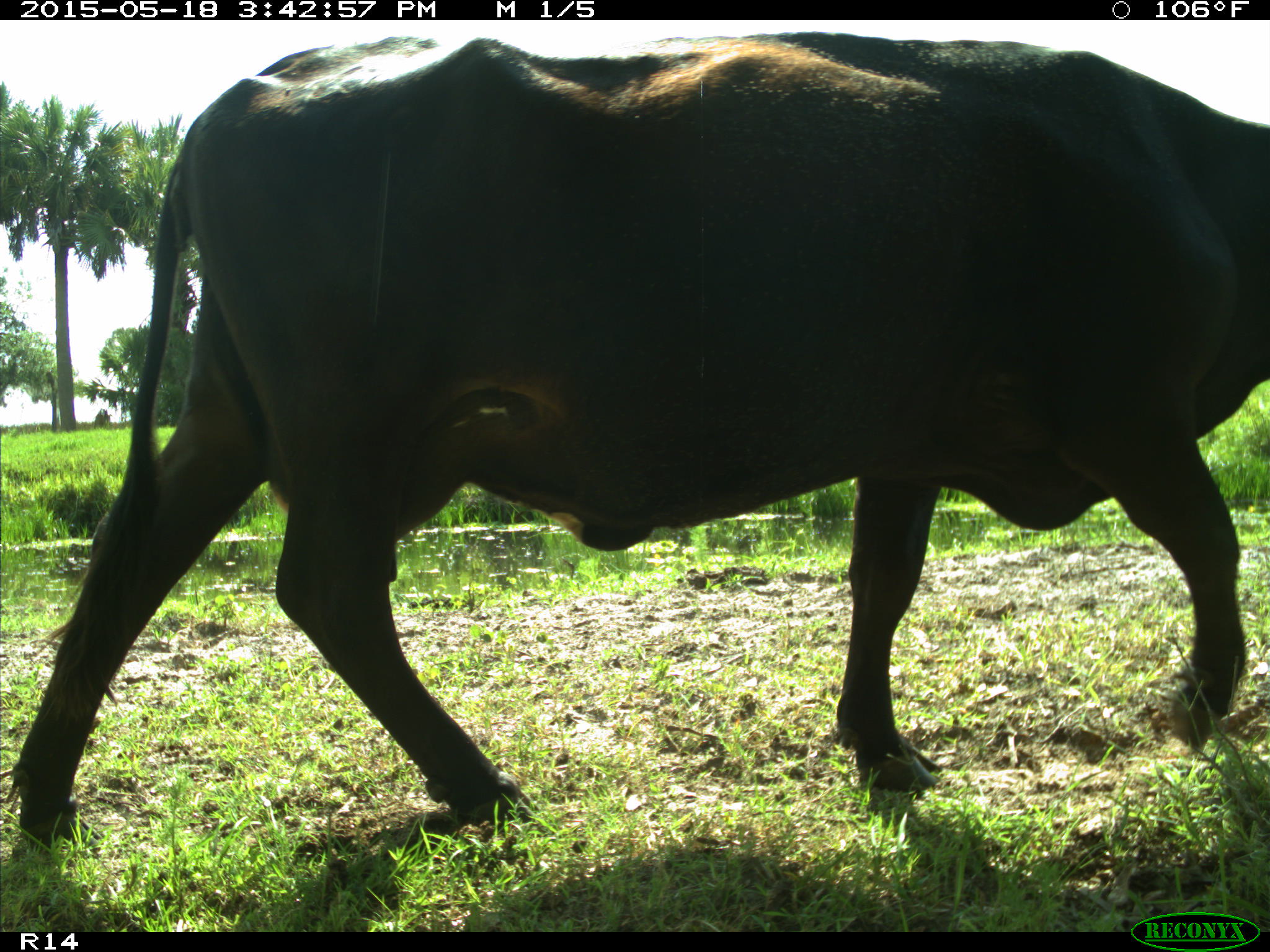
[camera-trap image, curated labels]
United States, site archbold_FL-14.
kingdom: Animalia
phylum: Chordata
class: Mammalia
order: Artiodactyla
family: Bovidae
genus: Bos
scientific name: Bos taurus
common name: domestic cow